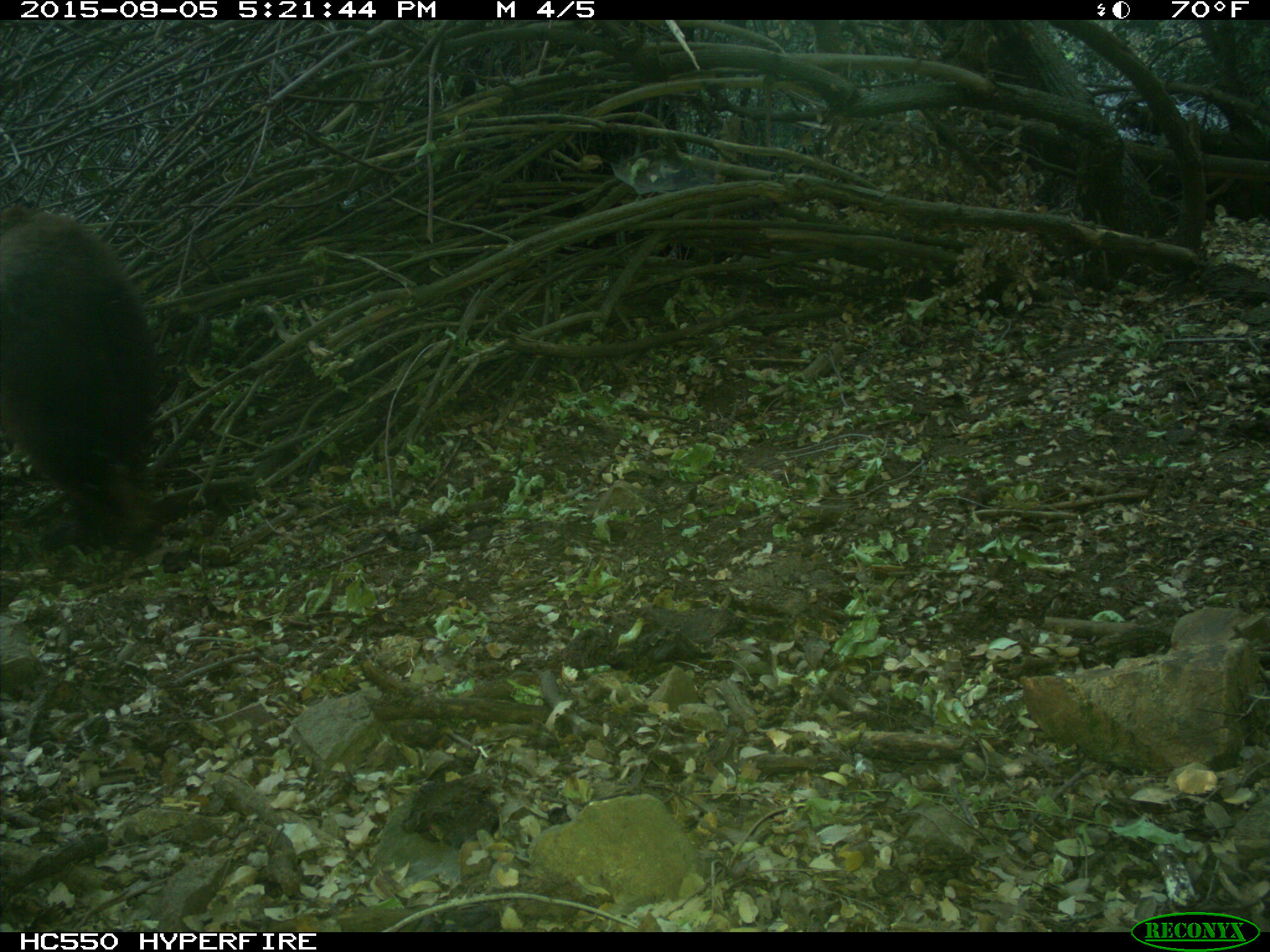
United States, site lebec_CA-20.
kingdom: Animalia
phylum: Chordata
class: Mammalia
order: Carnivora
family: Ursidae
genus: Ursus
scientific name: Ursus americanus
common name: american black bear